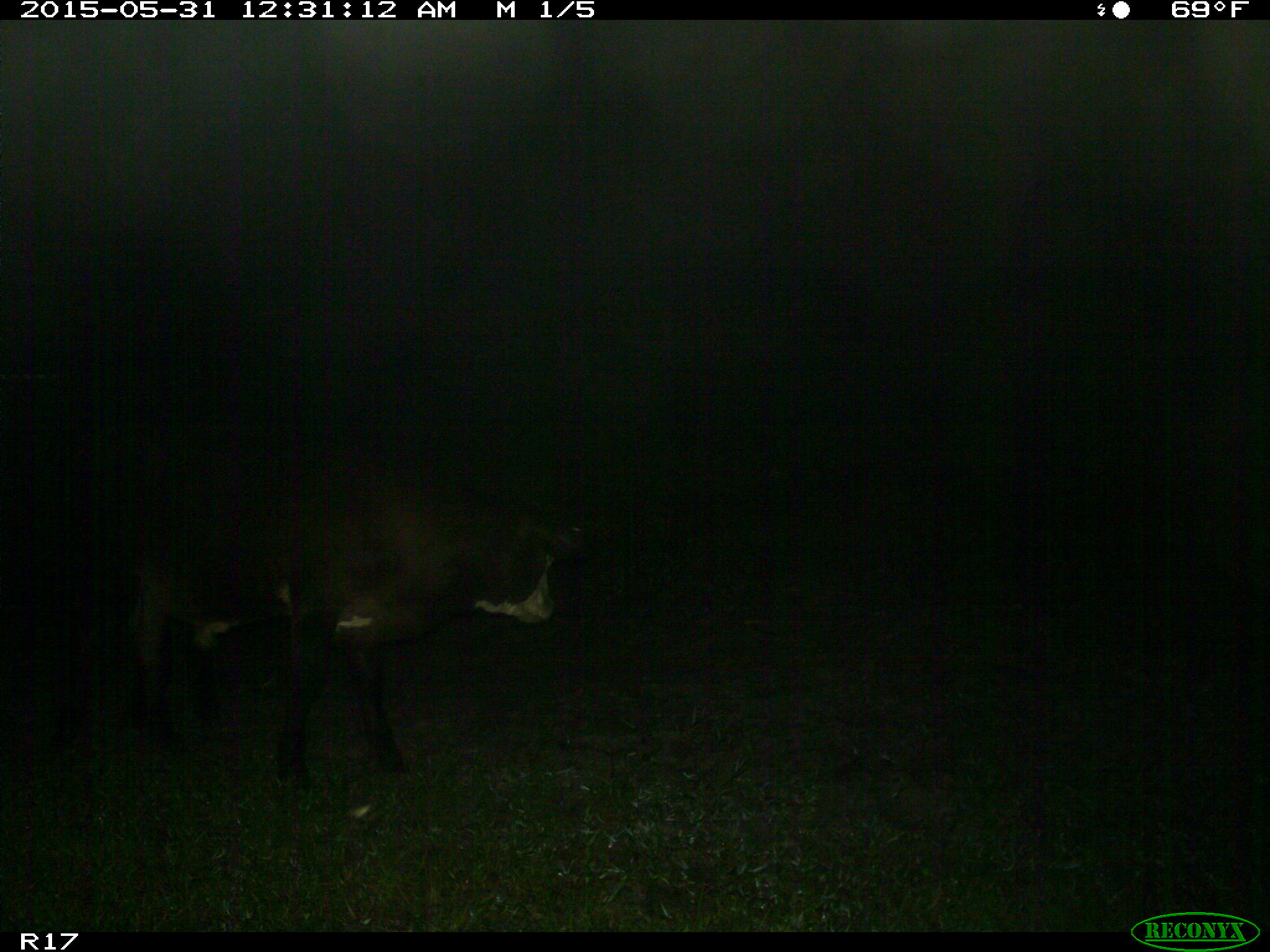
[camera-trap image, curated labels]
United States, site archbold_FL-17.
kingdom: Animalia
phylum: Chordata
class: Mammalia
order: Artiodactyla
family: Bovidae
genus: Bos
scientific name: Bos taurus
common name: domestic cow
Bos taurus (domestic cow).